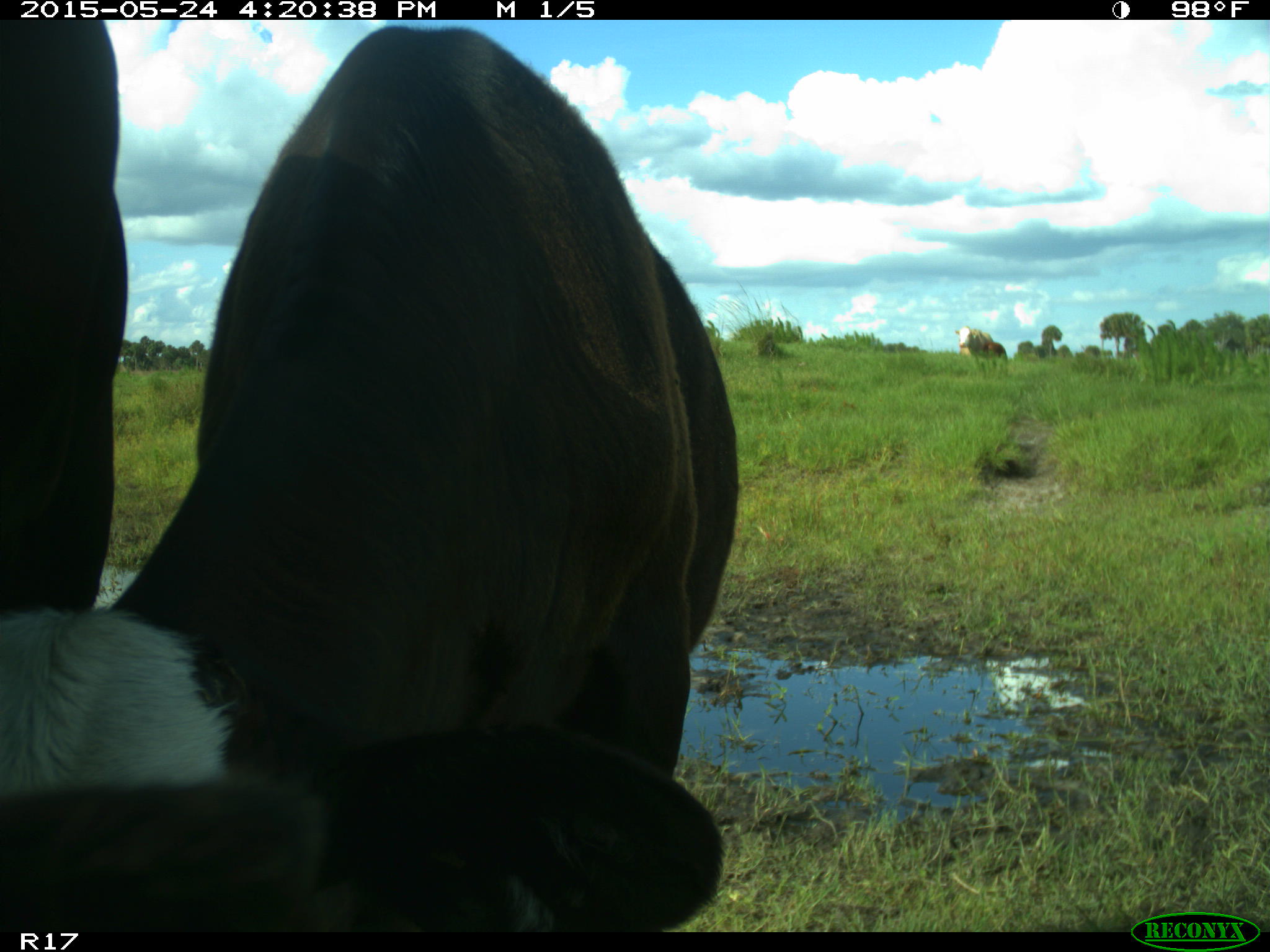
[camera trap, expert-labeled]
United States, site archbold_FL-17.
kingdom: Animalia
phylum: Chordata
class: Mammalia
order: Artiodactyla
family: Bovidae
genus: Bos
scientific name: Bos taurus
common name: domestic cow